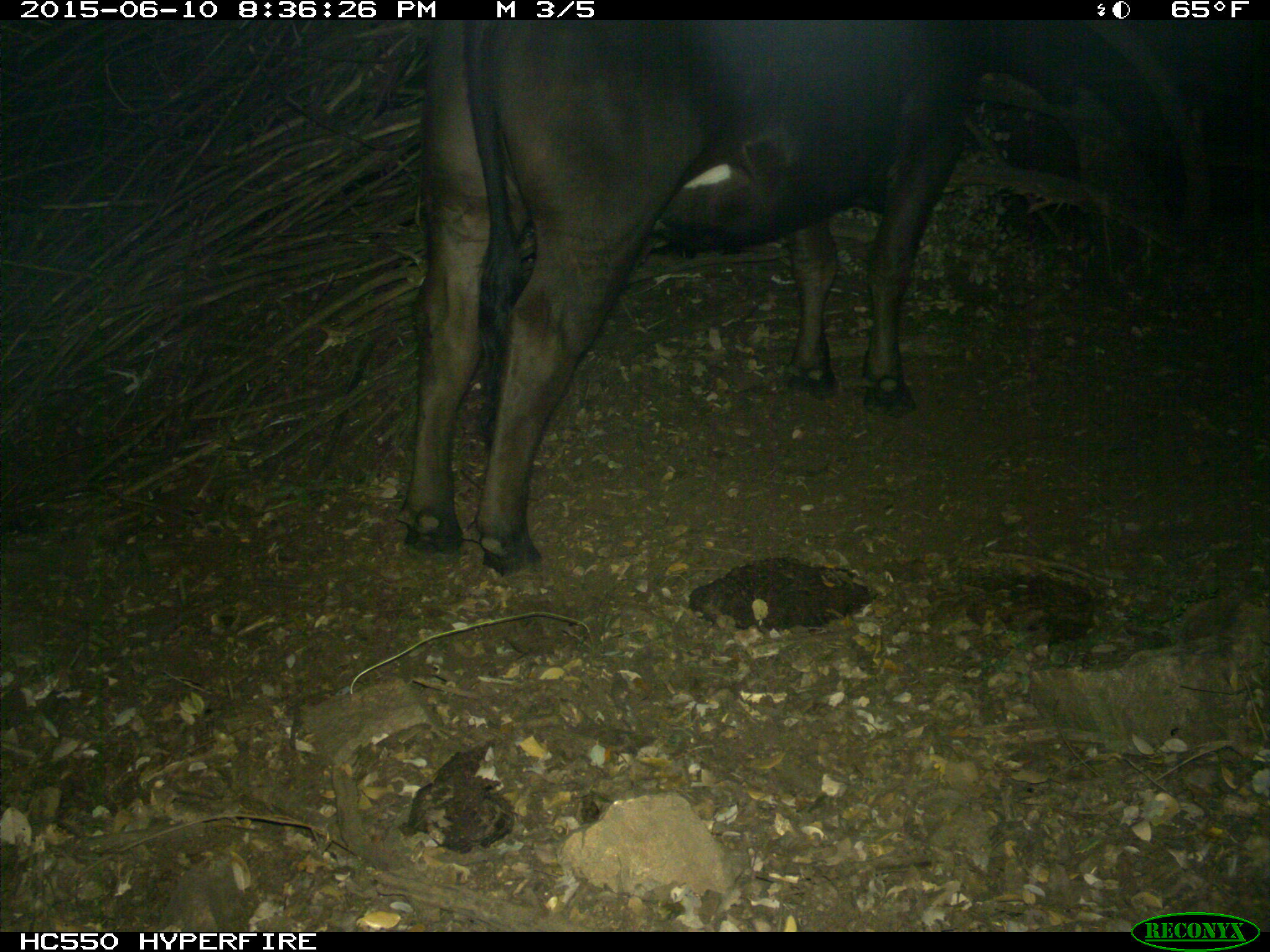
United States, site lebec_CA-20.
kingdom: Animalia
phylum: Chordata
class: Mammalia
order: Artiodactyla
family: Bovidae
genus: Bos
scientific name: Bos taurus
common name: domestic cow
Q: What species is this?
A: Bos taurus (domestic cow).